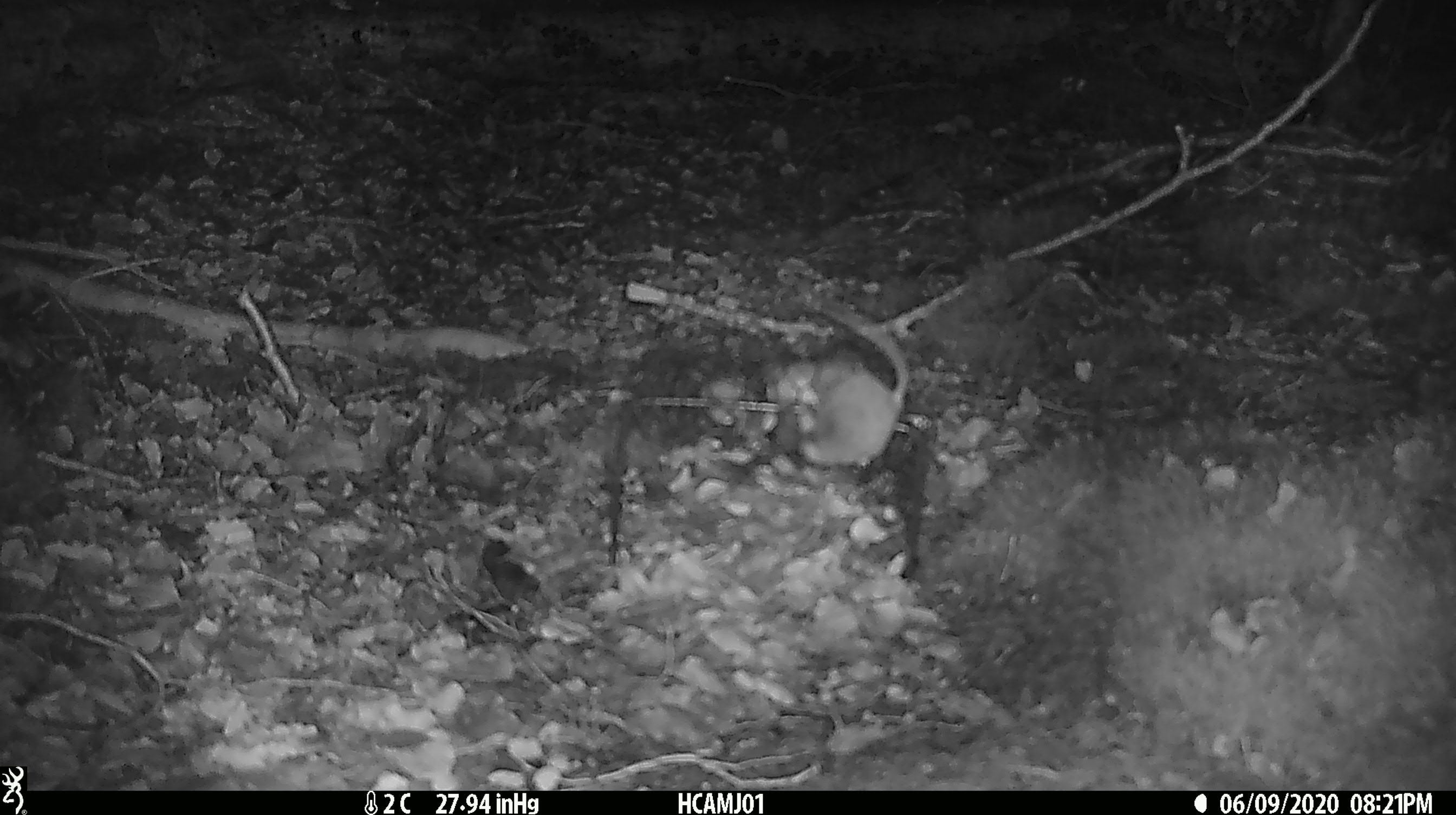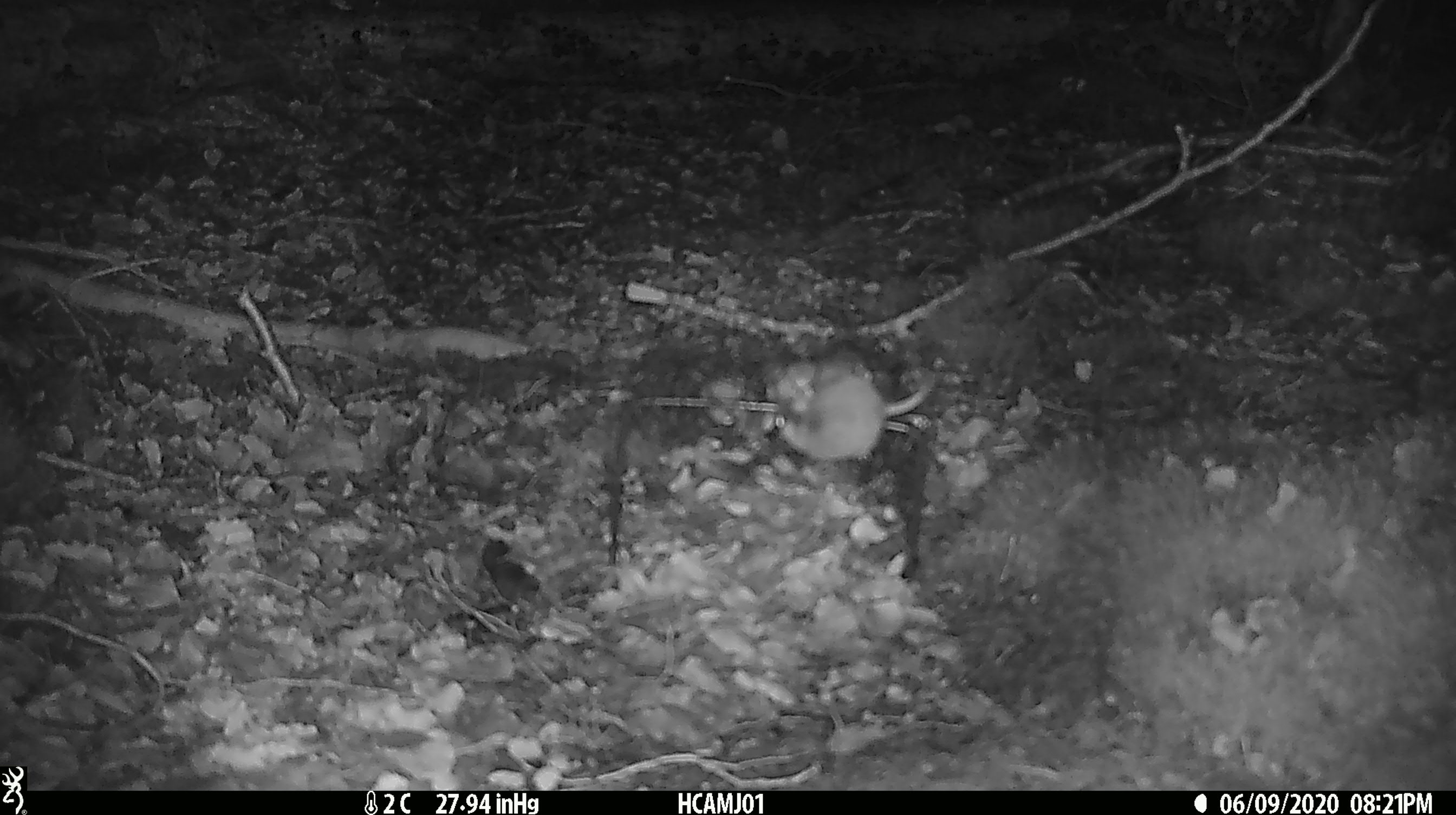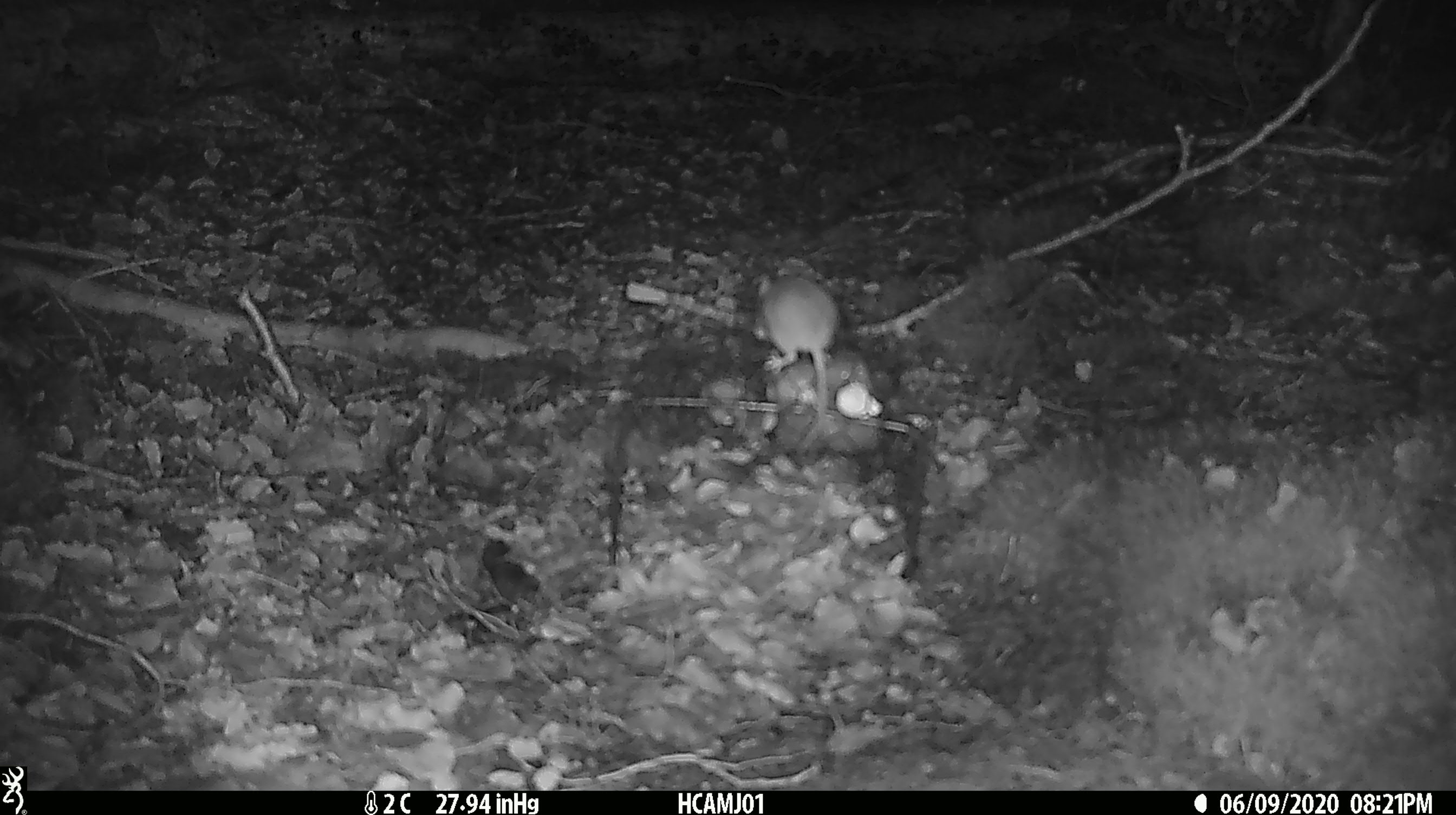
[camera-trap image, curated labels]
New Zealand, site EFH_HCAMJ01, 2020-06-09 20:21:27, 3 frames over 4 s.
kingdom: Animalia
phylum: Chordata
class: Mammalia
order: Rodentia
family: Muridae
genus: Mus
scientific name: Mus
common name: mouse